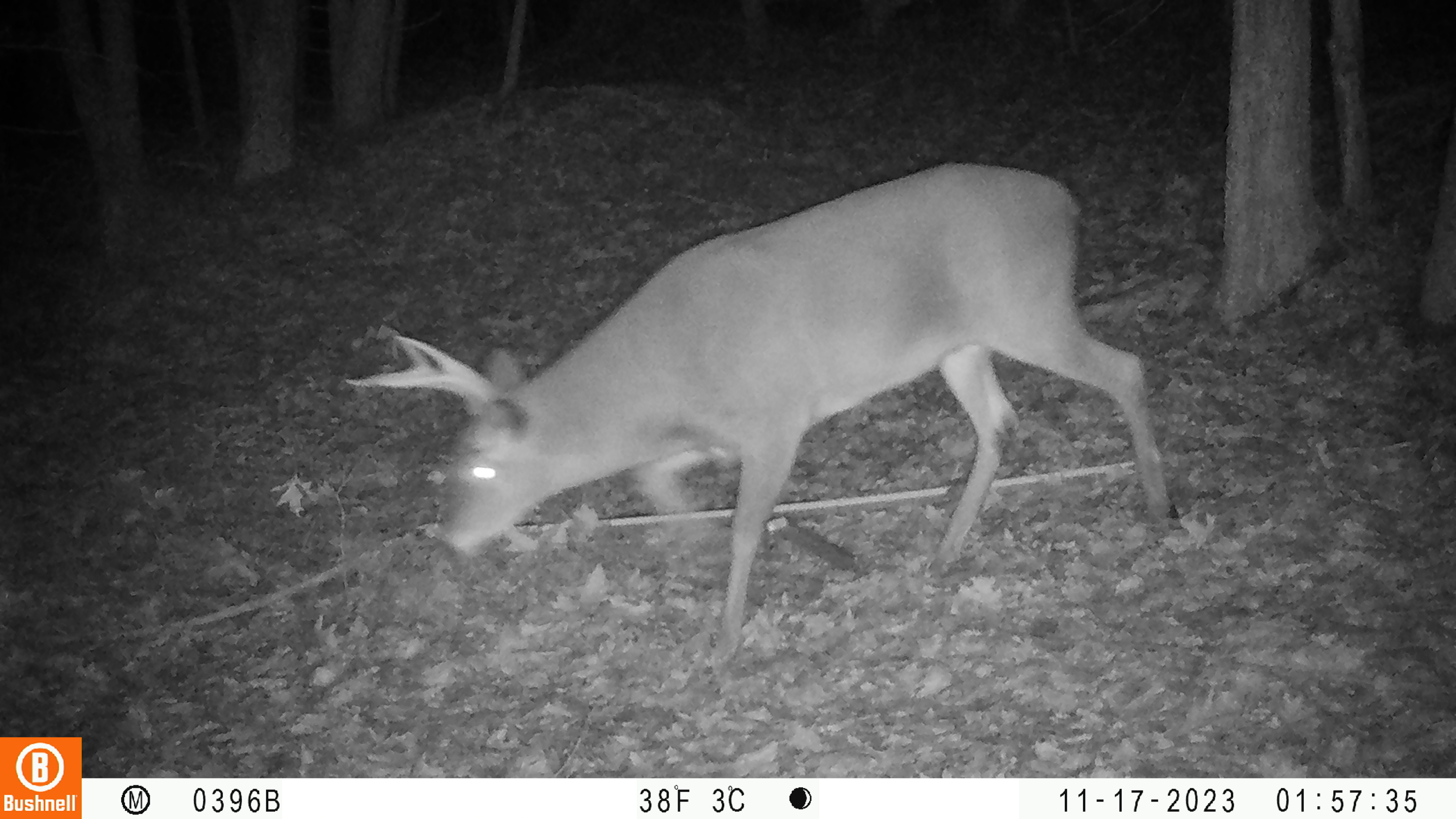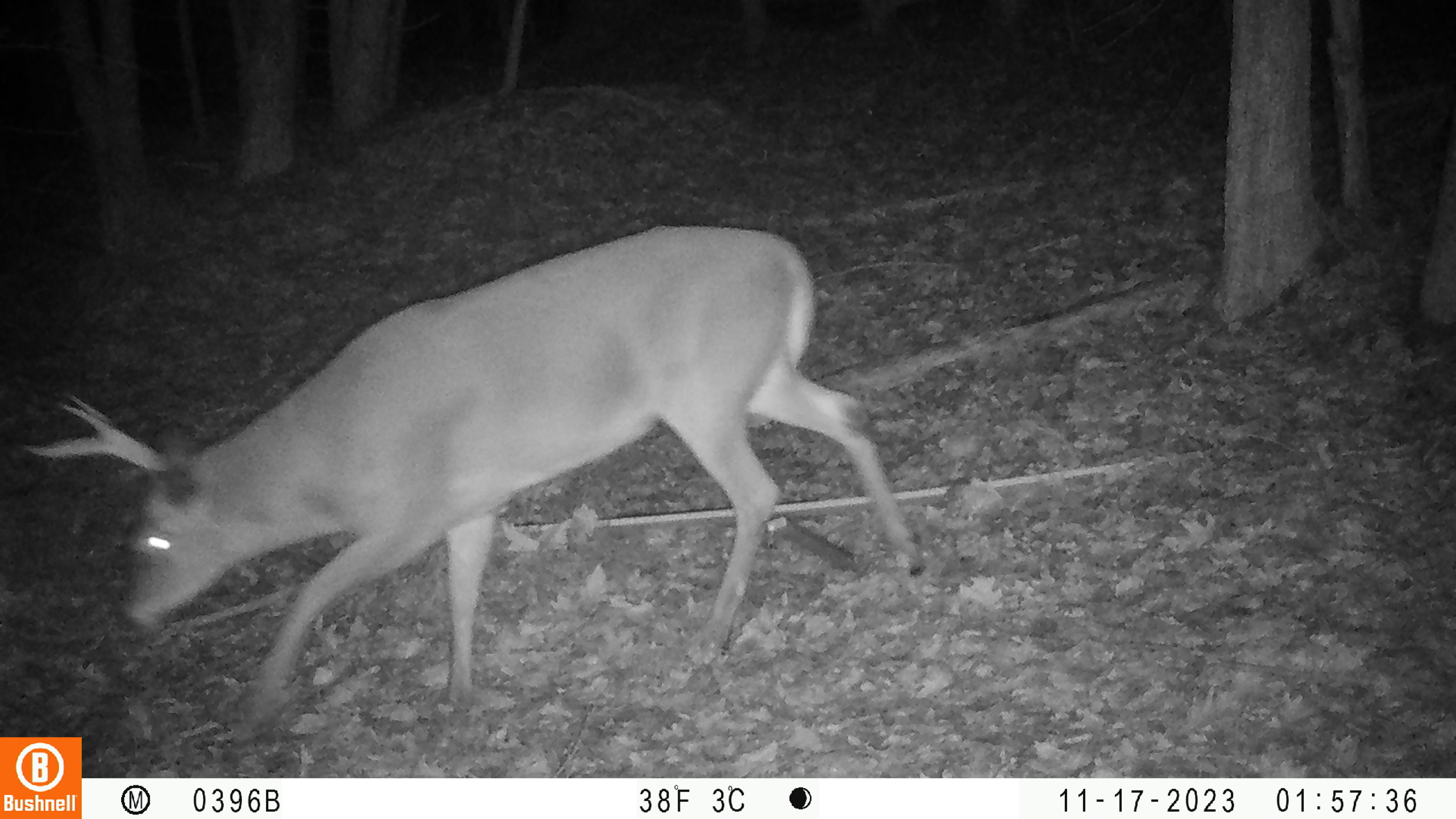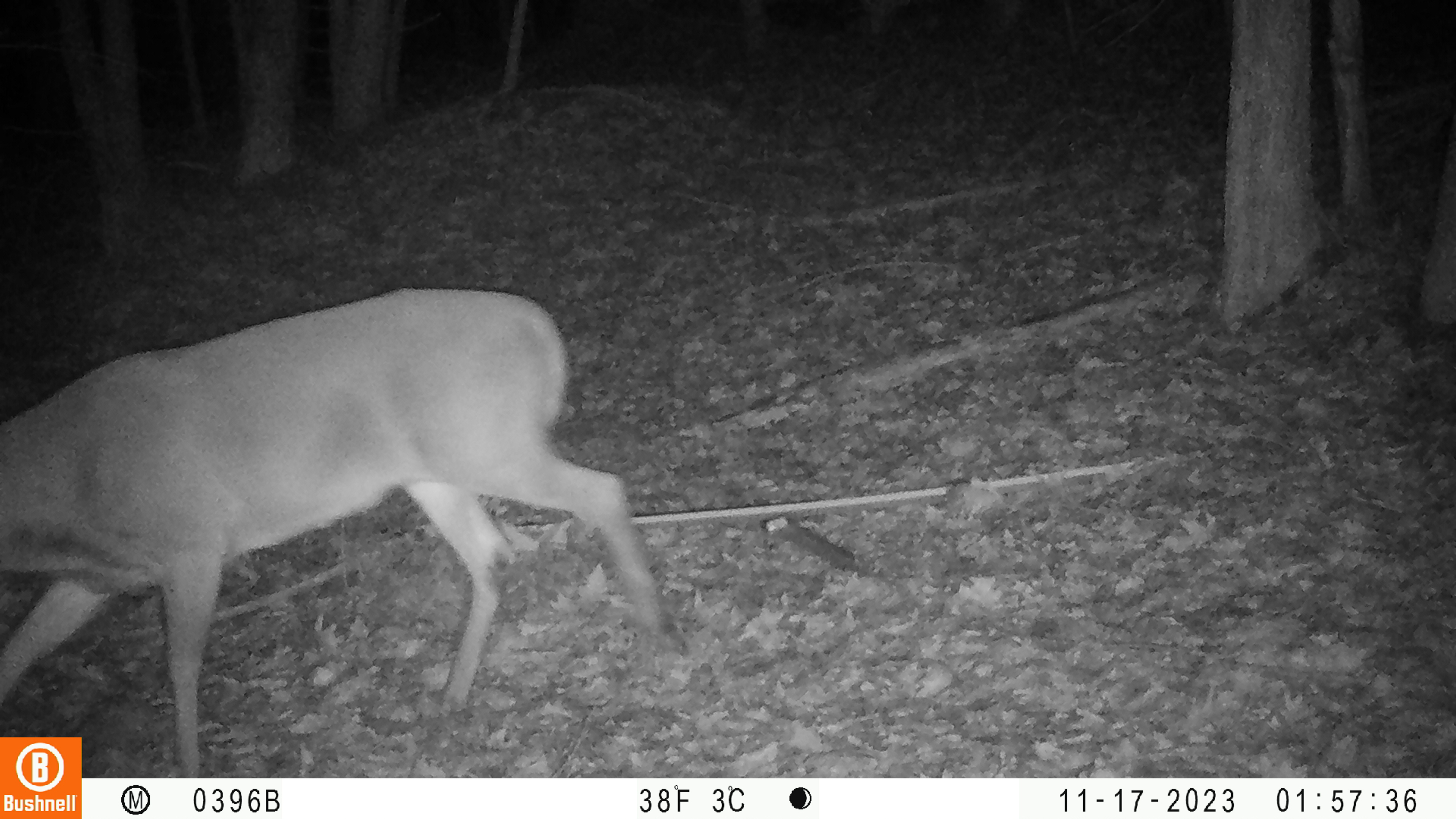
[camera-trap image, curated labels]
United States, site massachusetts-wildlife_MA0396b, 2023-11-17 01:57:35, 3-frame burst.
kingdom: Animalia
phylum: Chordata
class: Mammalia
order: Artiodactyla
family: Cervidae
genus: Odocoileus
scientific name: Odocoileus virginianus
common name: white-tailed deer